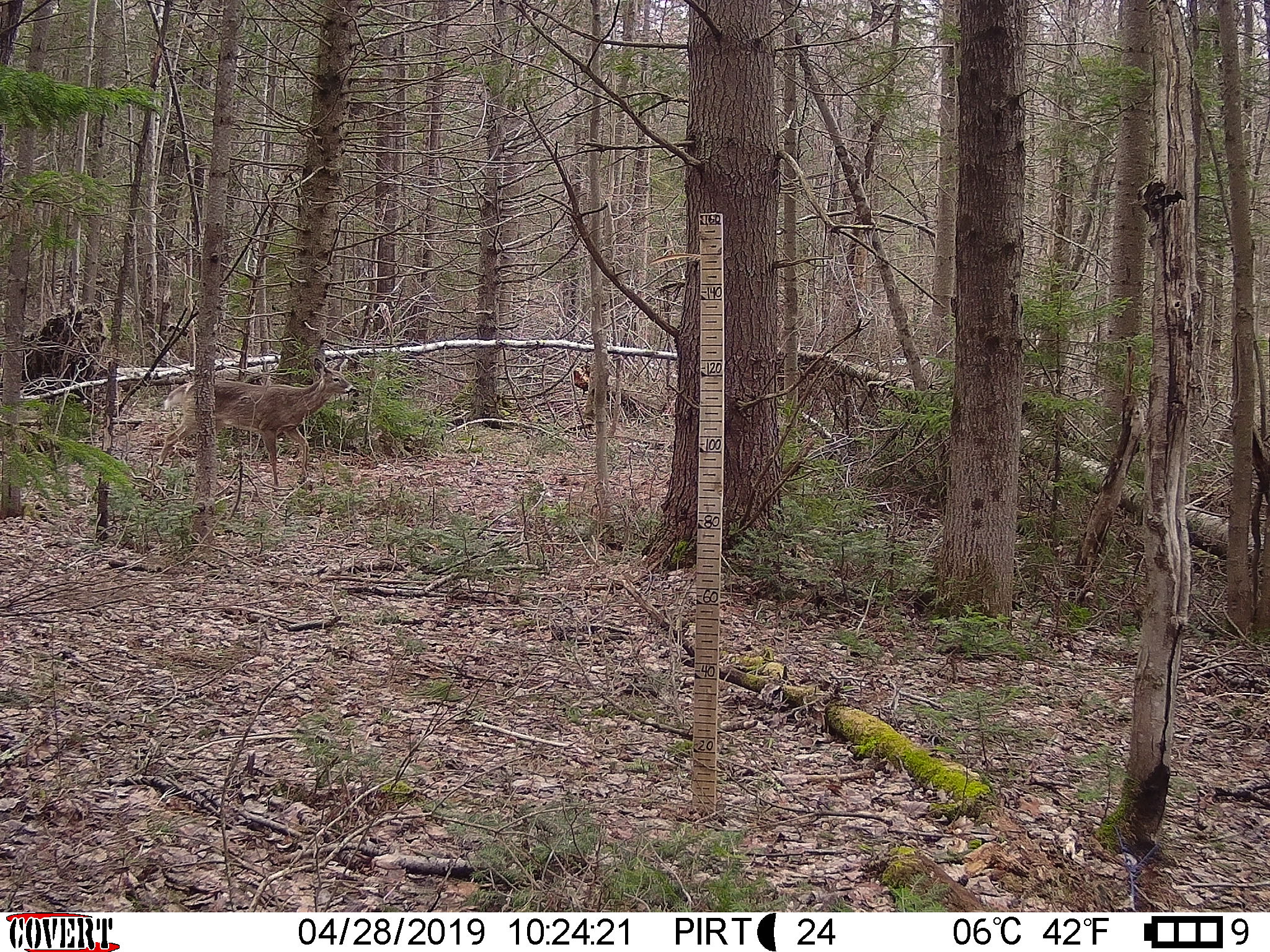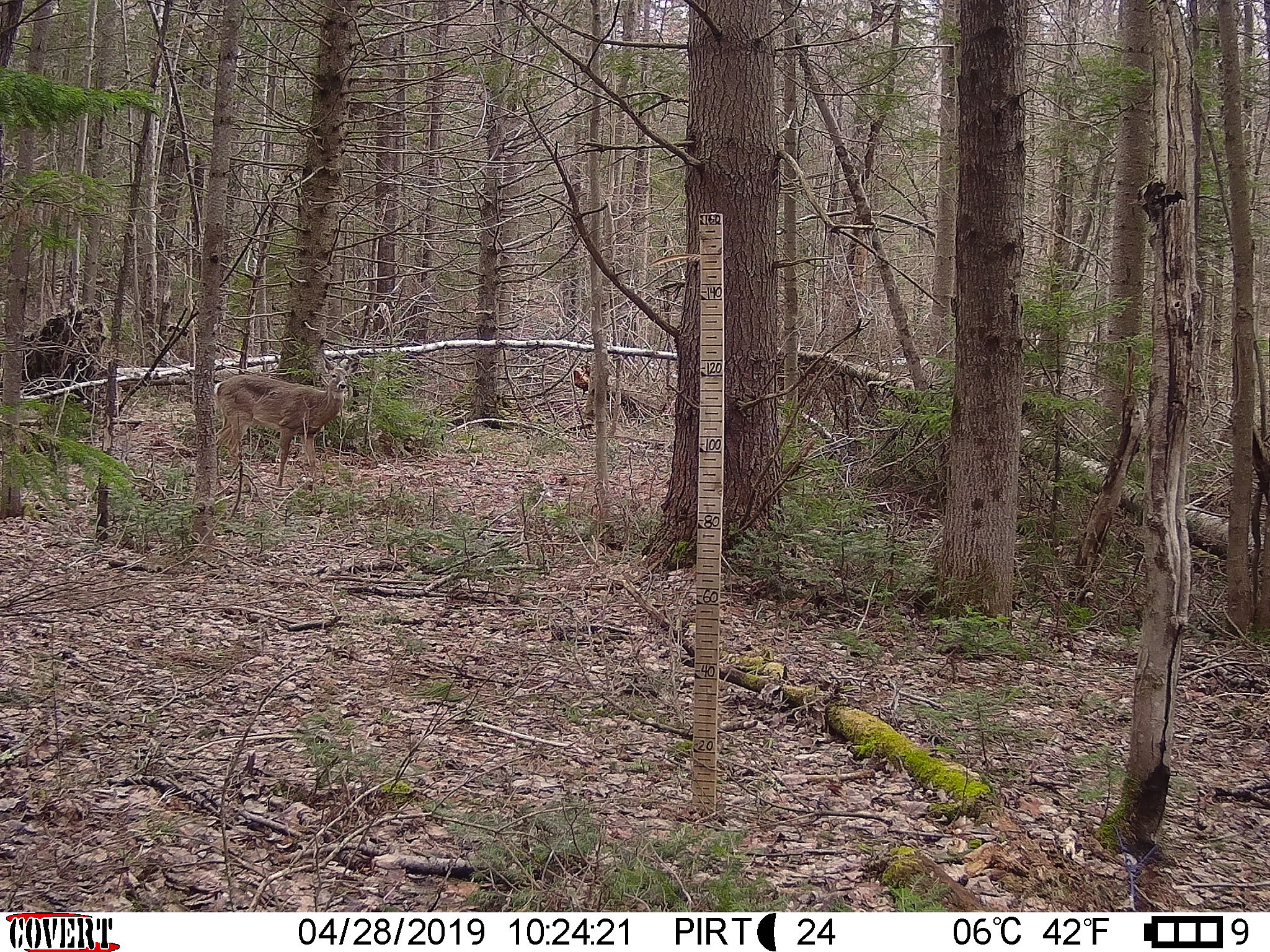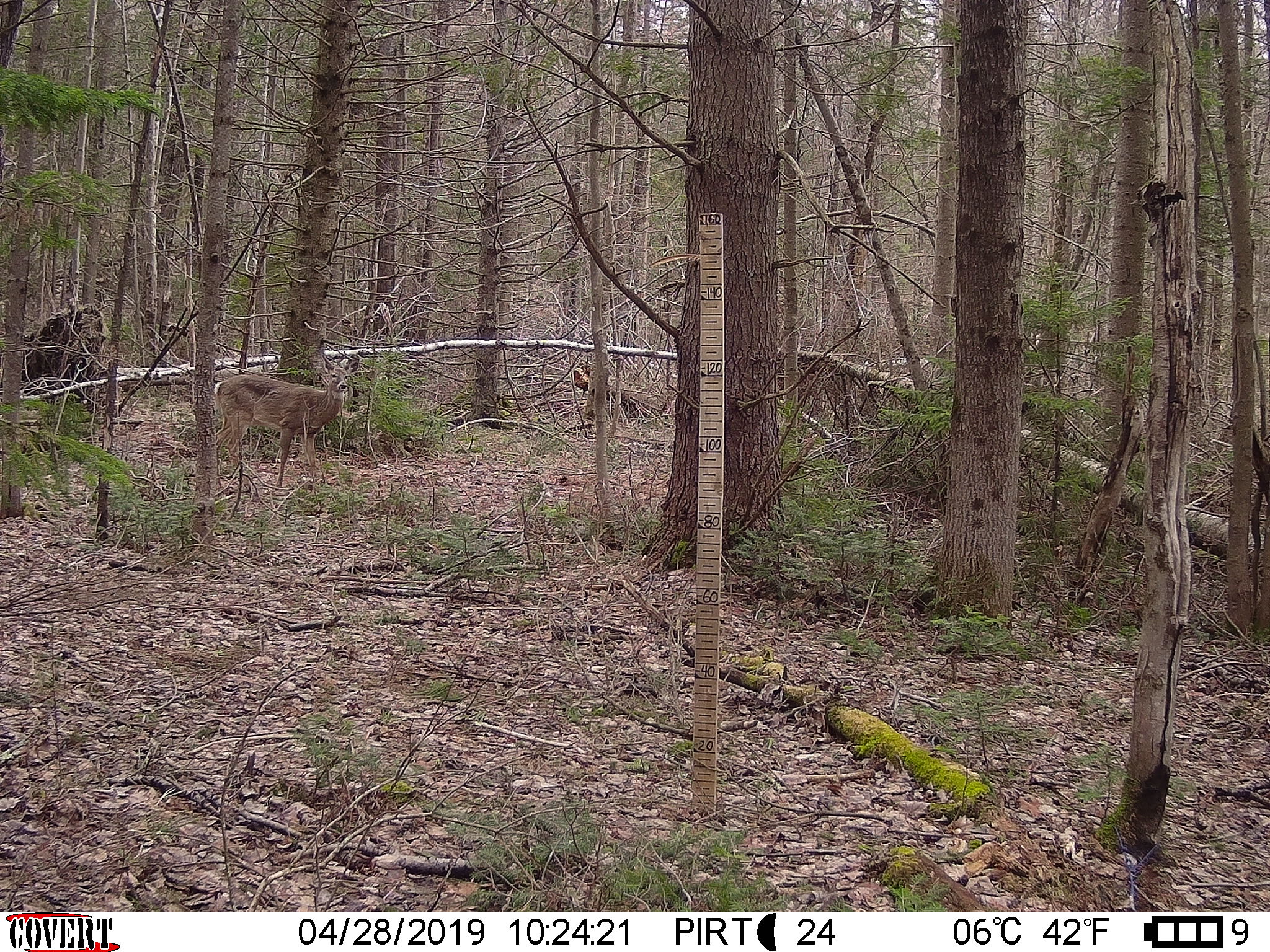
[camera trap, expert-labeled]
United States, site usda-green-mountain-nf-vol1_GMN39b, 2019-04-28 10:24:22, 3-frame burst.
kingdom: Animalia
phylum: Chordata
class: Mammalia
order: Artiodactyla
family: Cervidae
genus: Odocoileus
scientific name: Odocoileus virginianus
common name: white-tailed deer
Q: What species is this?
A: White-tailed deer (Odocoileus virginianus).